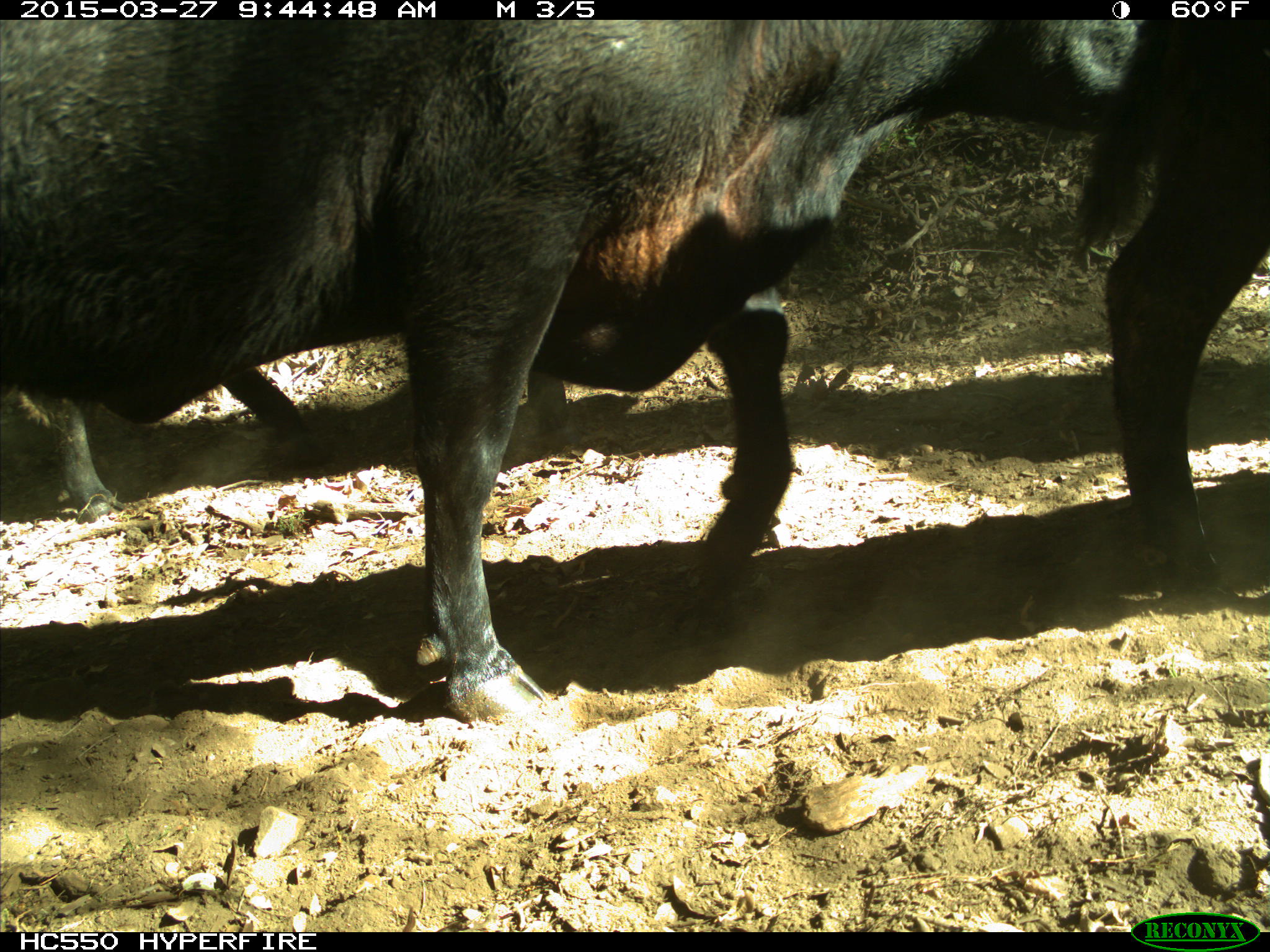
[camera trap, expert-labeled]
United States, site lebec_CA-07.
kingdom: Animalia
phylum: Chordata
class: Mammalia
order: Artiodactyla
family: Bovidae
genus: Bos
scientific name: Bos taurus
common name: domestic cow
Bos taurus (domestic cow).